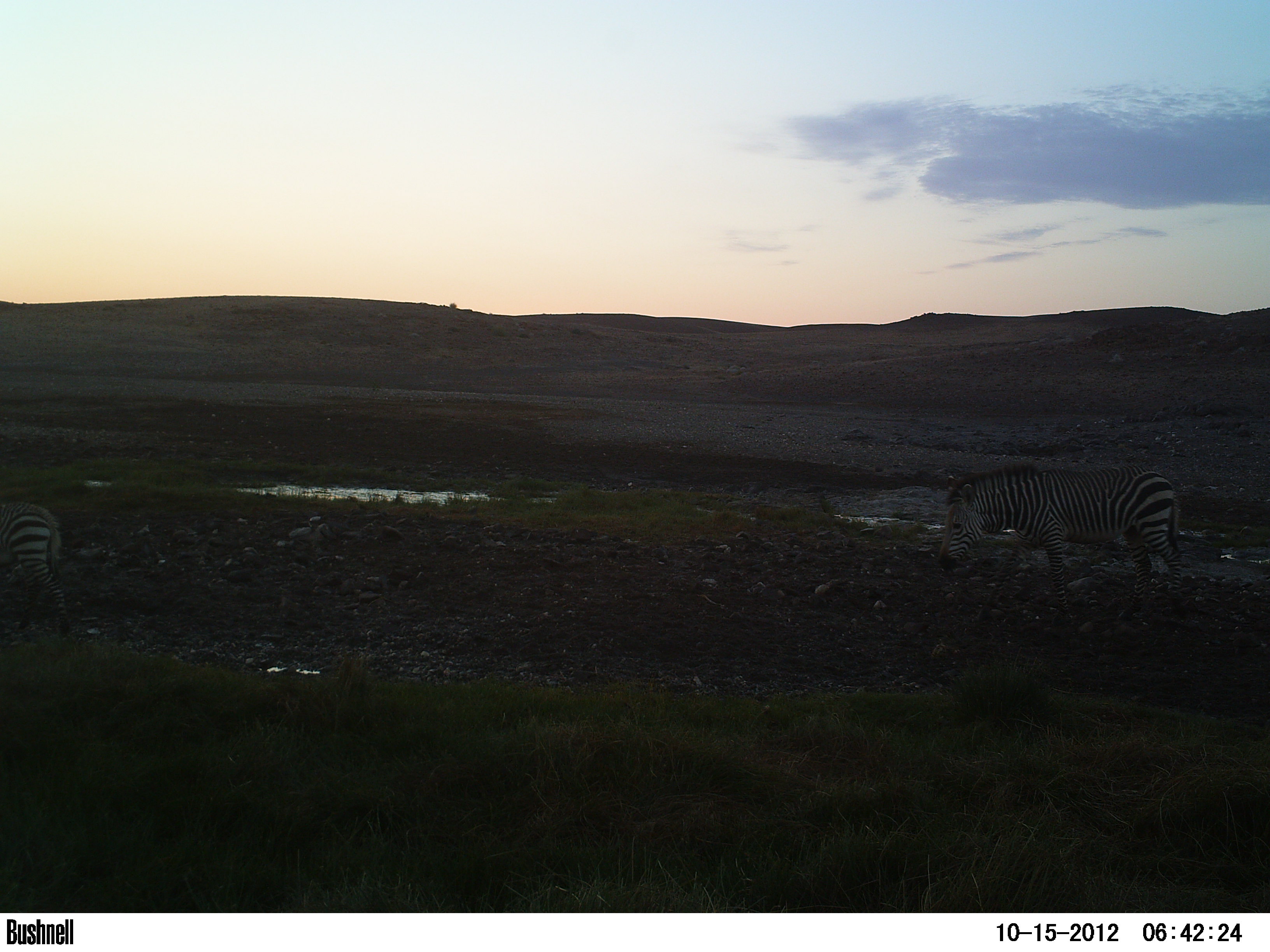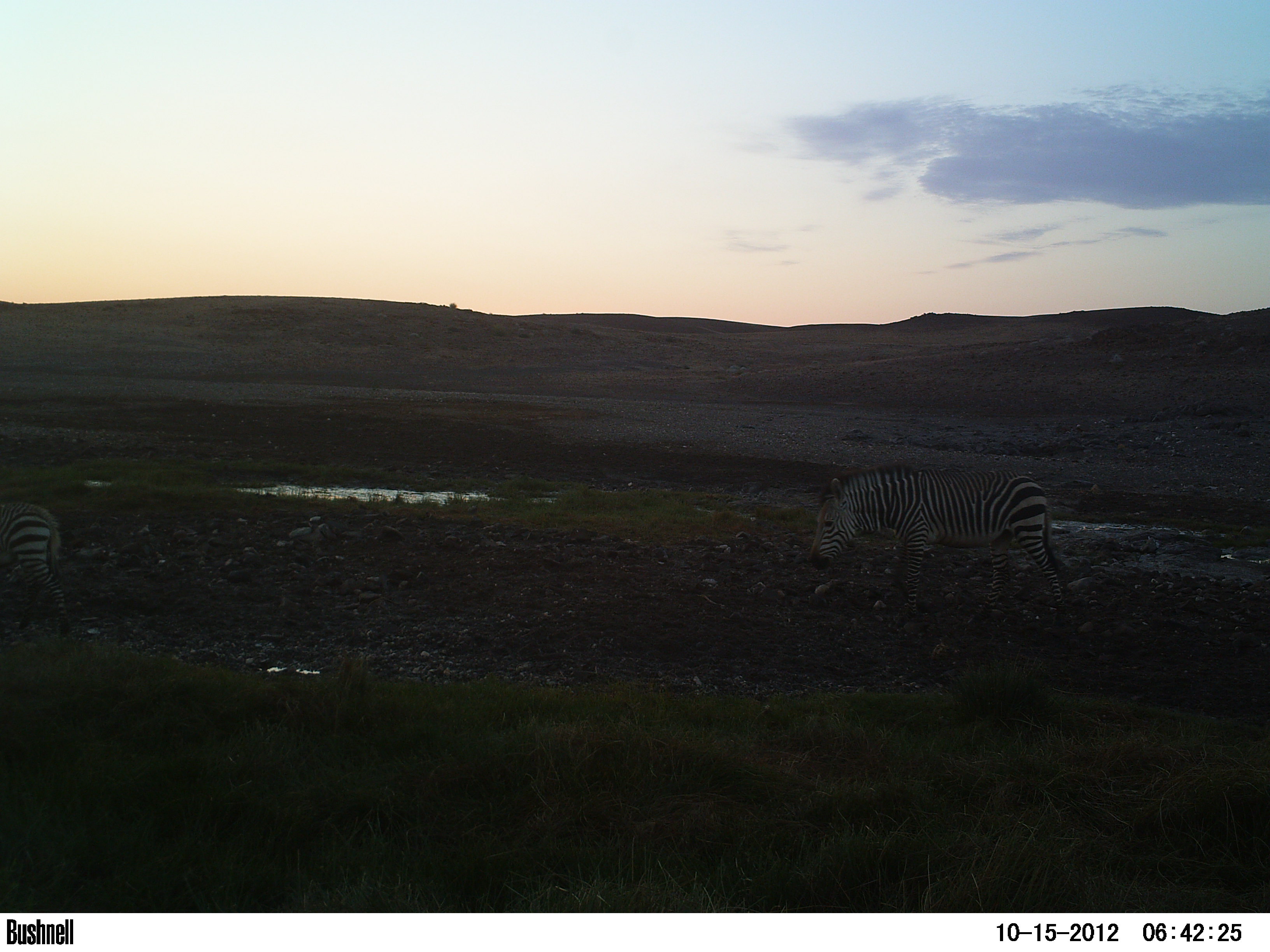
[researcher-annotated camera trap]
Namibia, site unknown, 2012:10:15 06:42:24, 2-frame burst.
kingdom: Animalia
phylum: Chordata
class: Mammalia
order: Perissodactyla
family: Equidae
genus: Equus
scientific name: Equus zebra hartmannae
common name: hartmann's mountain zebra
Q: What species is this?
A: Equus zebra hartmannae (hartmann's mountain zebra).